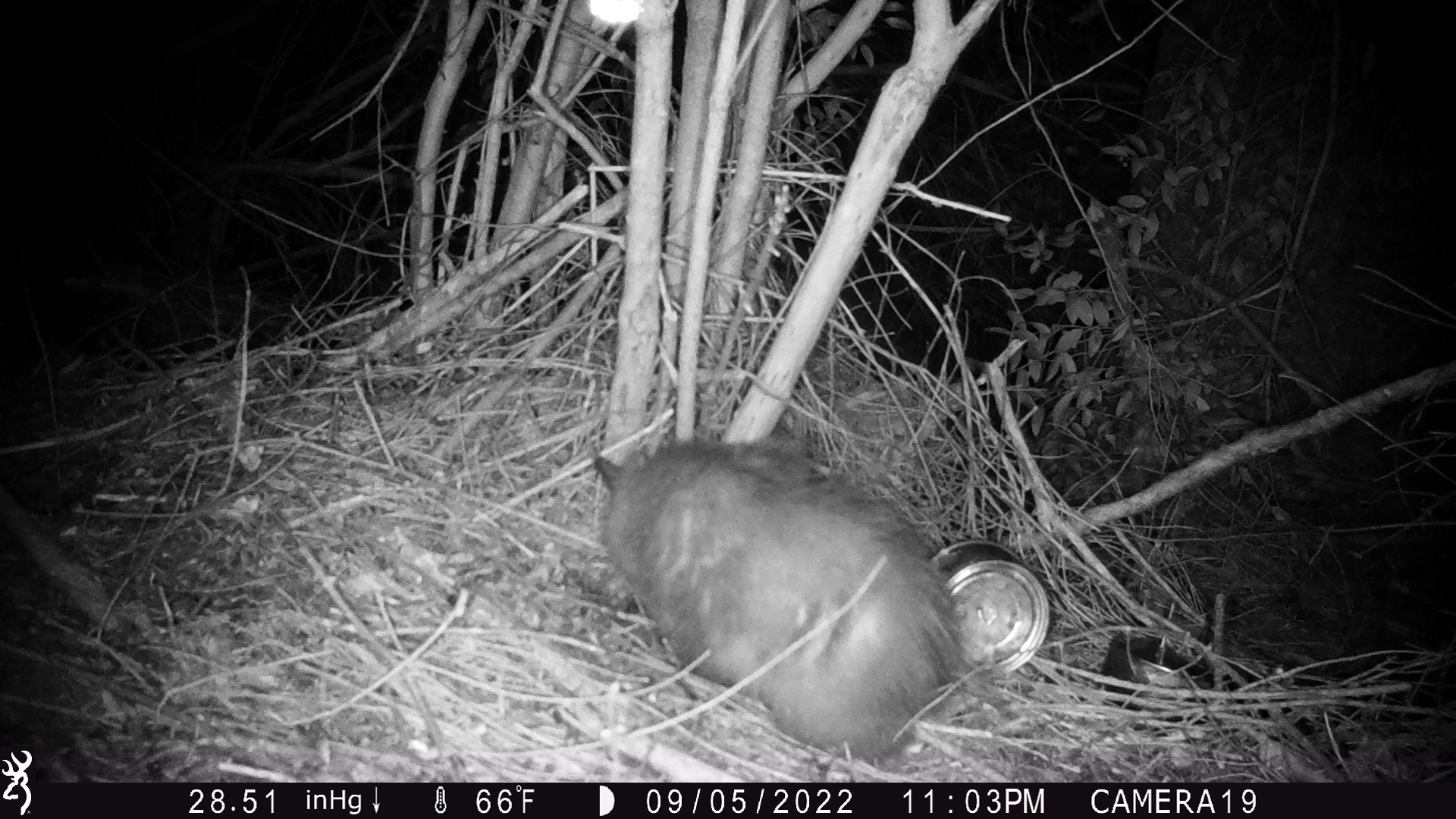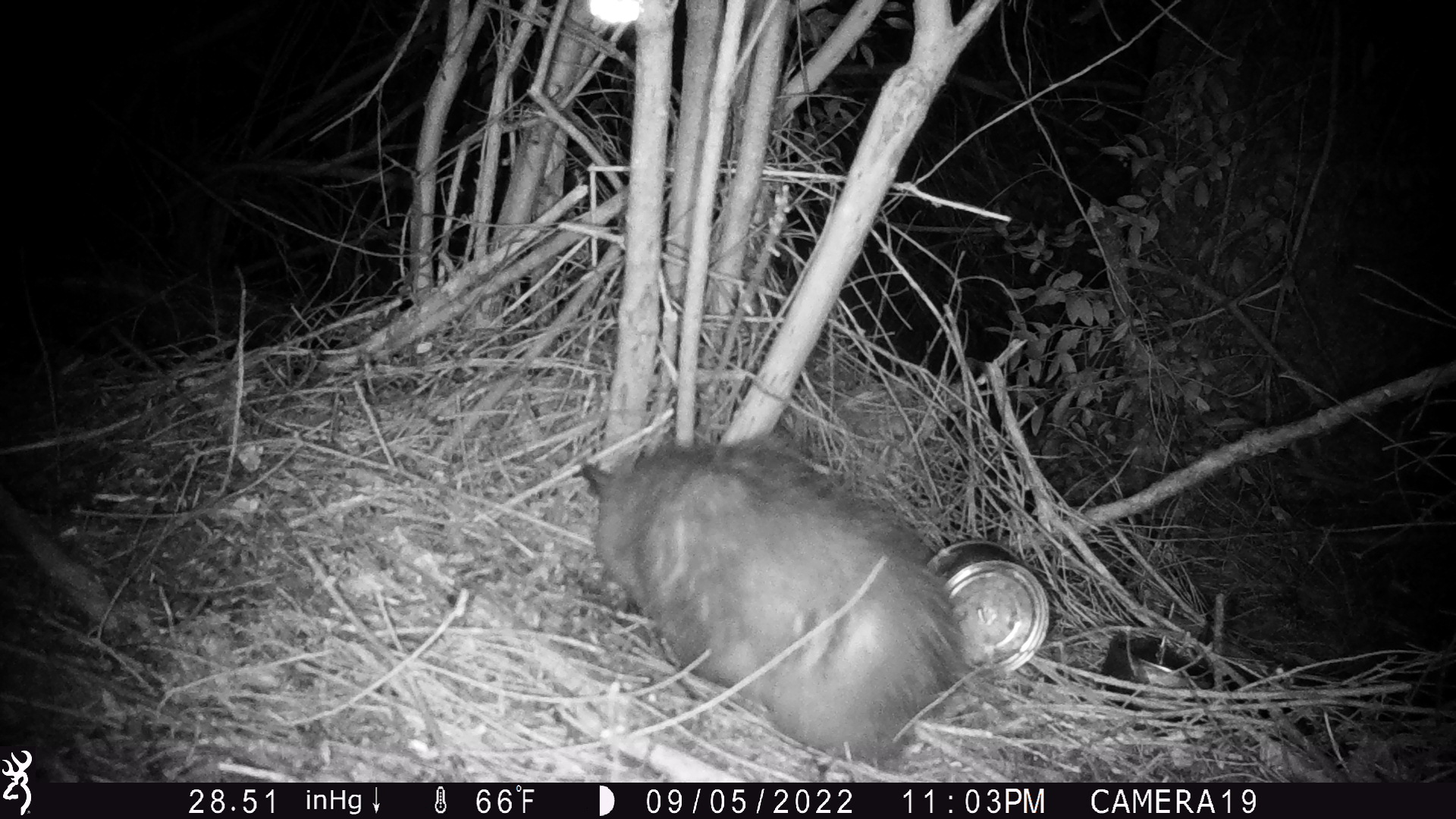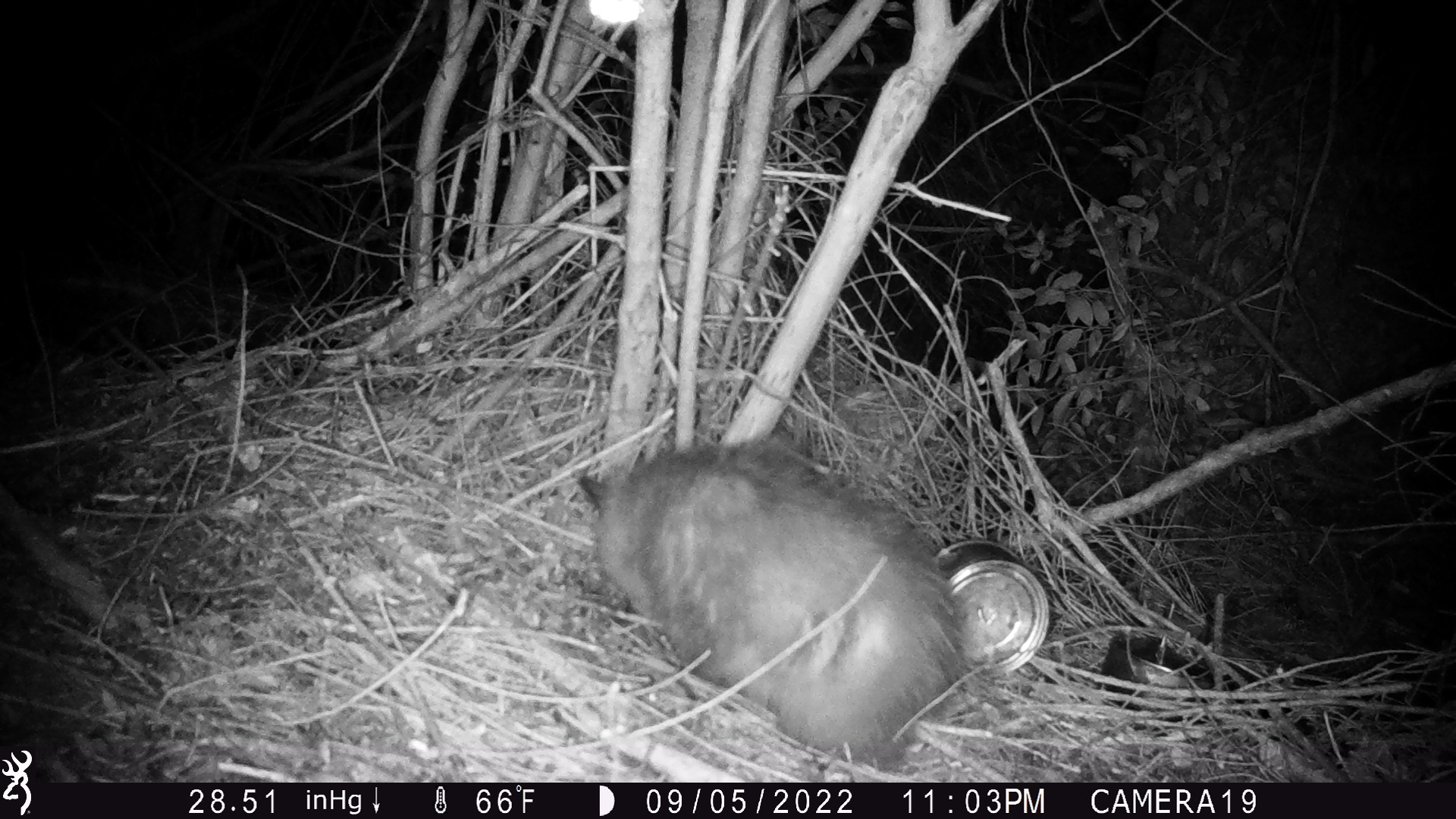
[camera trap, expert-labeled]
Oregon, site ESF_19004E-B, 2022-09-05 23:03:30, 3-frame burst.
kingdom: Animalia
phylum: Chordata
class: Mammalia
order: Didelphimorphia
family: Didelphidae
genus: Didelphis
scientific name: Didelphis virginiana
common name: virginia opossum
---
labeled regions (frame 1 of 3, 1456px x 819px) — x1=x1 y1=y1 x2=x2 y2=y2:
virginia opossum: x1=555 y1=359 x2=965 y2=765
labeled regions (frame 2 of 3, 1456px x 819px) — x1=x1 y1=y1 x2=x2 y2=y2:
virginia opossum: x1=540 y1=416 x2=963 y2=774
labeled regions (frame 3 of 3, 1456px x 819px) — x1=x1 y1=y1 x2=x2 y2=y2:
virginia opossum: x1=551 y1=416 x2=982 y2=776